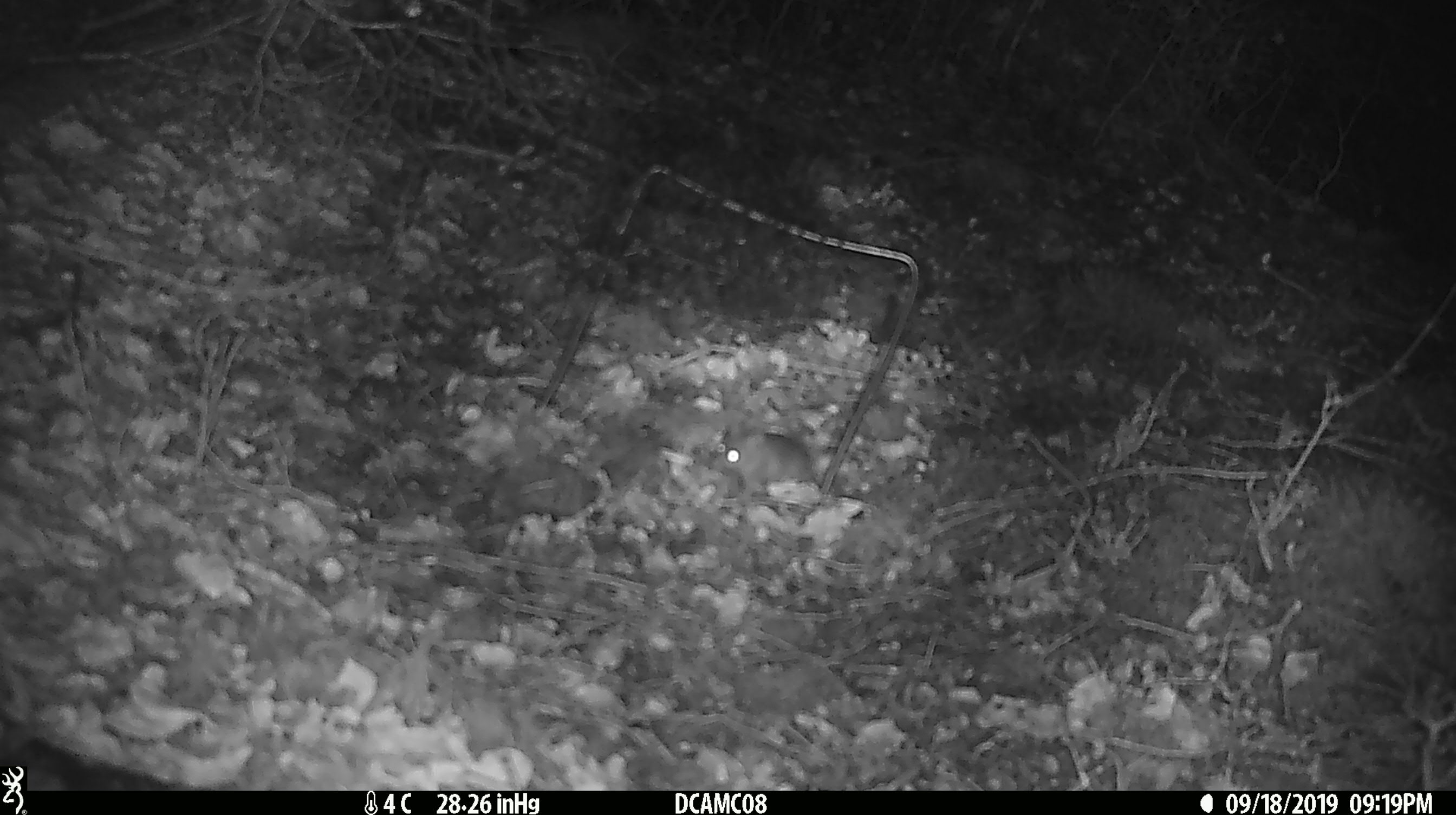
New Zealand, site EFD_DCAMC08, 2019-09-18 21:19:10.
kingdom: Animalia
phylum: Chordata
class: Mammalia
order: Rodentia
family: Muridae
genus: Mus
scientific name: Mus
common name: mouse